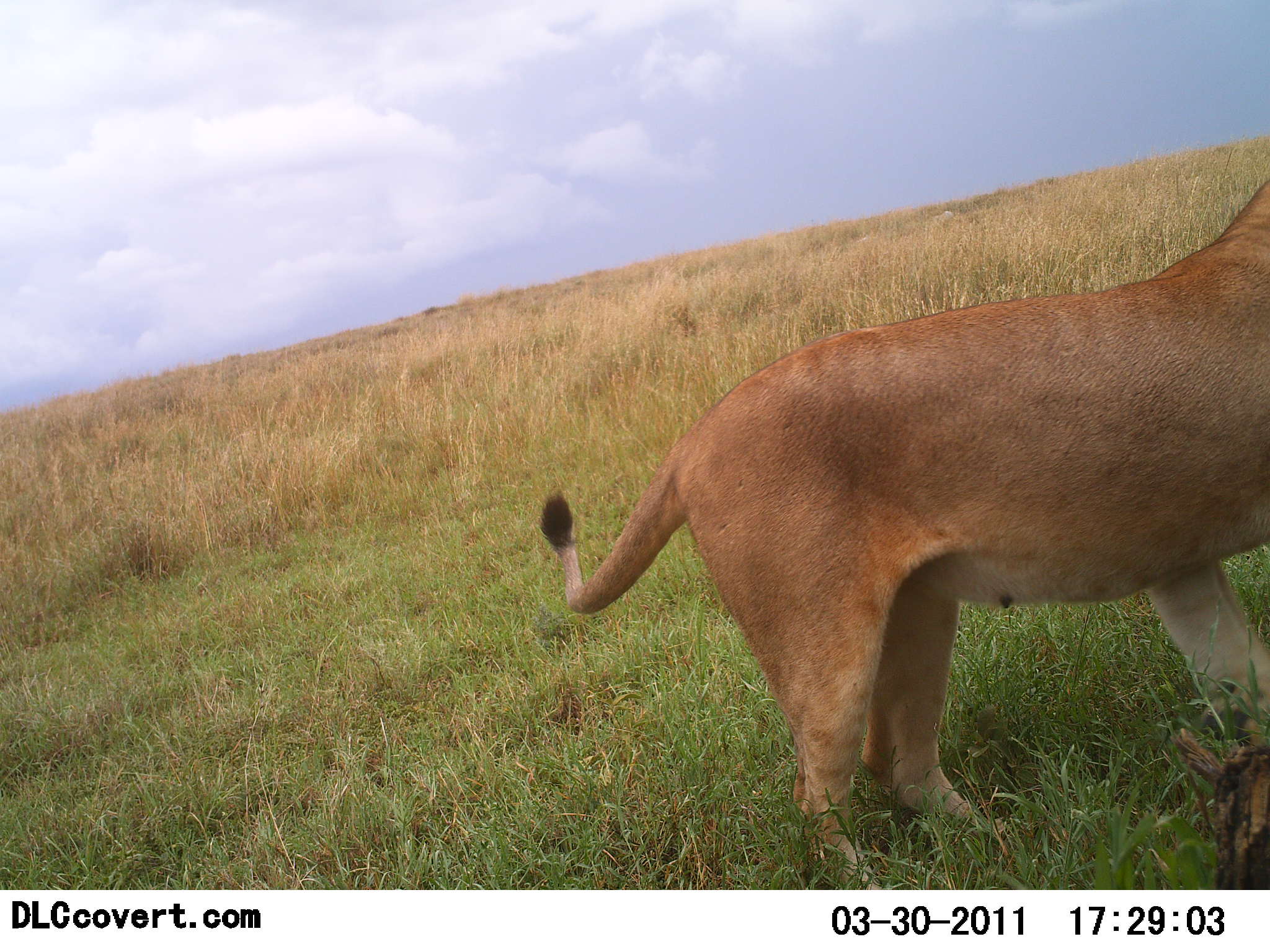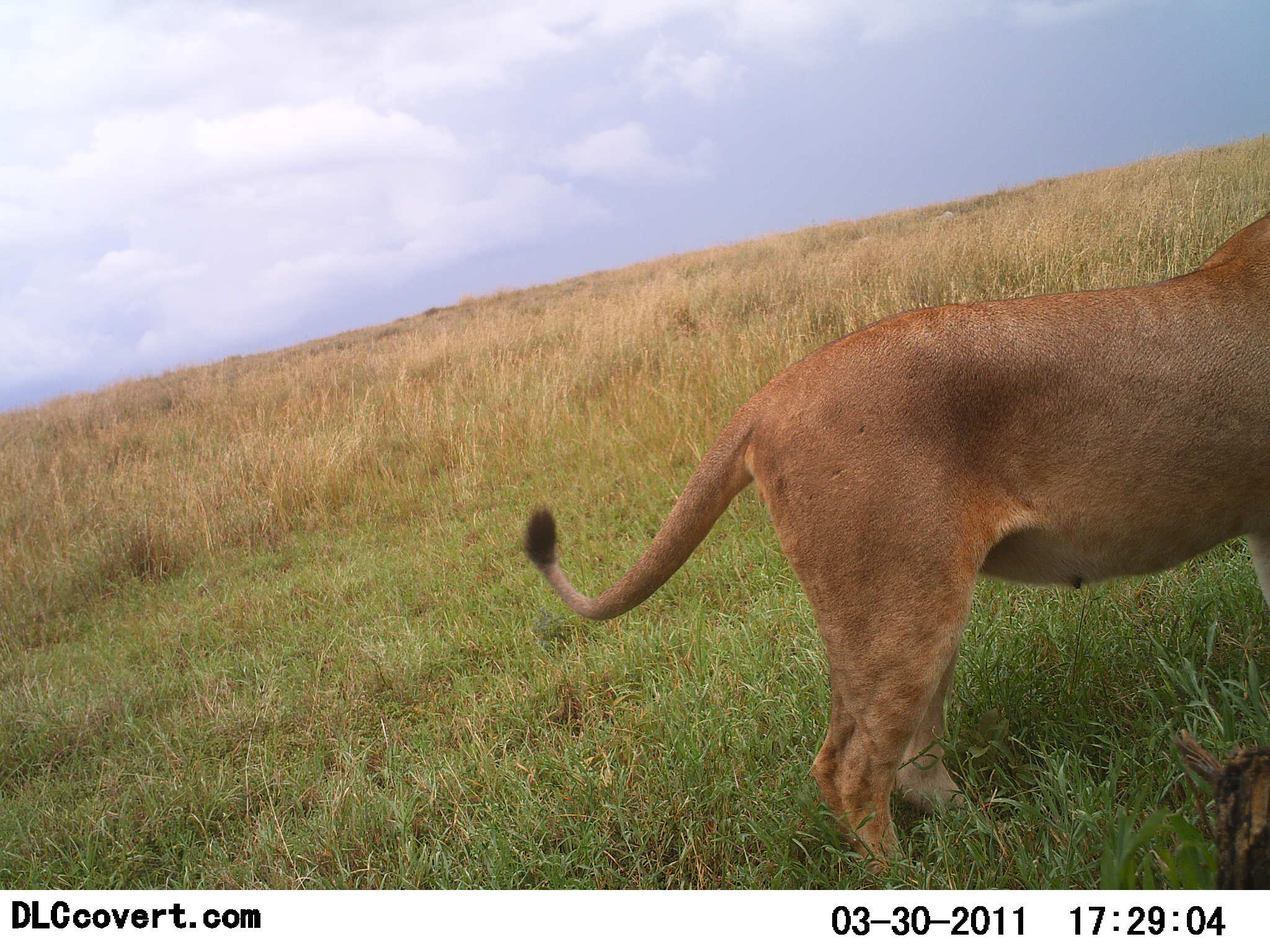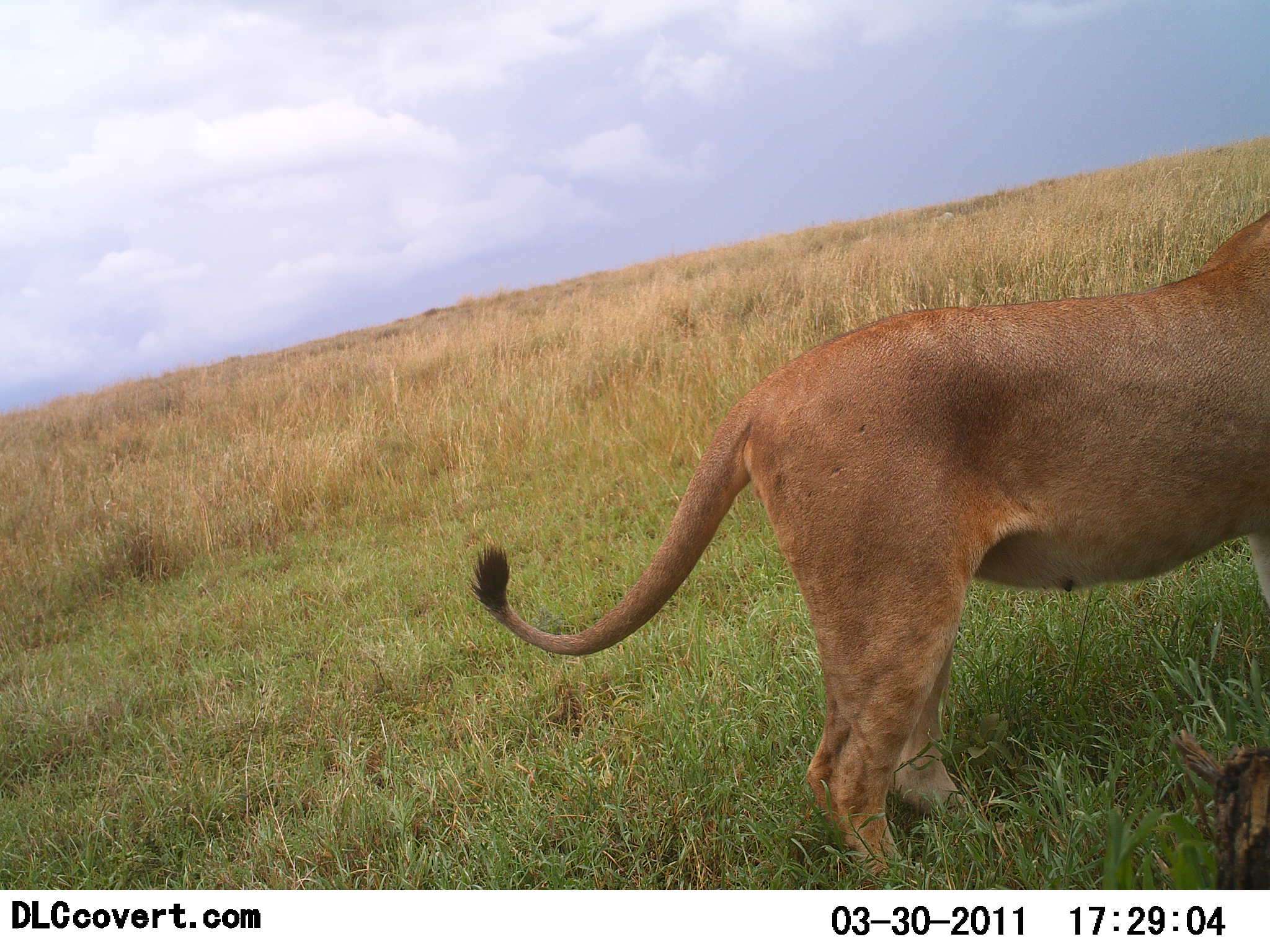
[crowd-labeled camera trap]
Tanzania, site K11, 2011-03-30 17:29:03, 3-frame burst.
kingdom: Animalia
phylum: Chordata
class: Mammalia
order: Carnivora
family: Felidae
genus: Panthera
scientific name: Panthera leo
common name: lion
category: lionfemale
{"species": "lionfemale (lion) (Panthera leo)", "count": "1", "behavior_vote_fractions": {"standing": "77%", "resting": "0%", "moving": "23%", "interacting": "0%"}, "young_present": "0%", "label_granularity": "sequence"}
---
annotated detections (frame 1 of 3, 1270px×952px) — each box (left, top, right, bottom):
animal: (542, 183, 1270, 889)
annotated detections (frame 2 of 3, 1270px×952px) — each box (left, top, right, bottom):
animal: (524, 208, 1270, 890)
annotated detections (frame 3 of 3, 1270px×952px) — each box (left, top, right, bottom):
animal: (473, 206, 1270, 889)